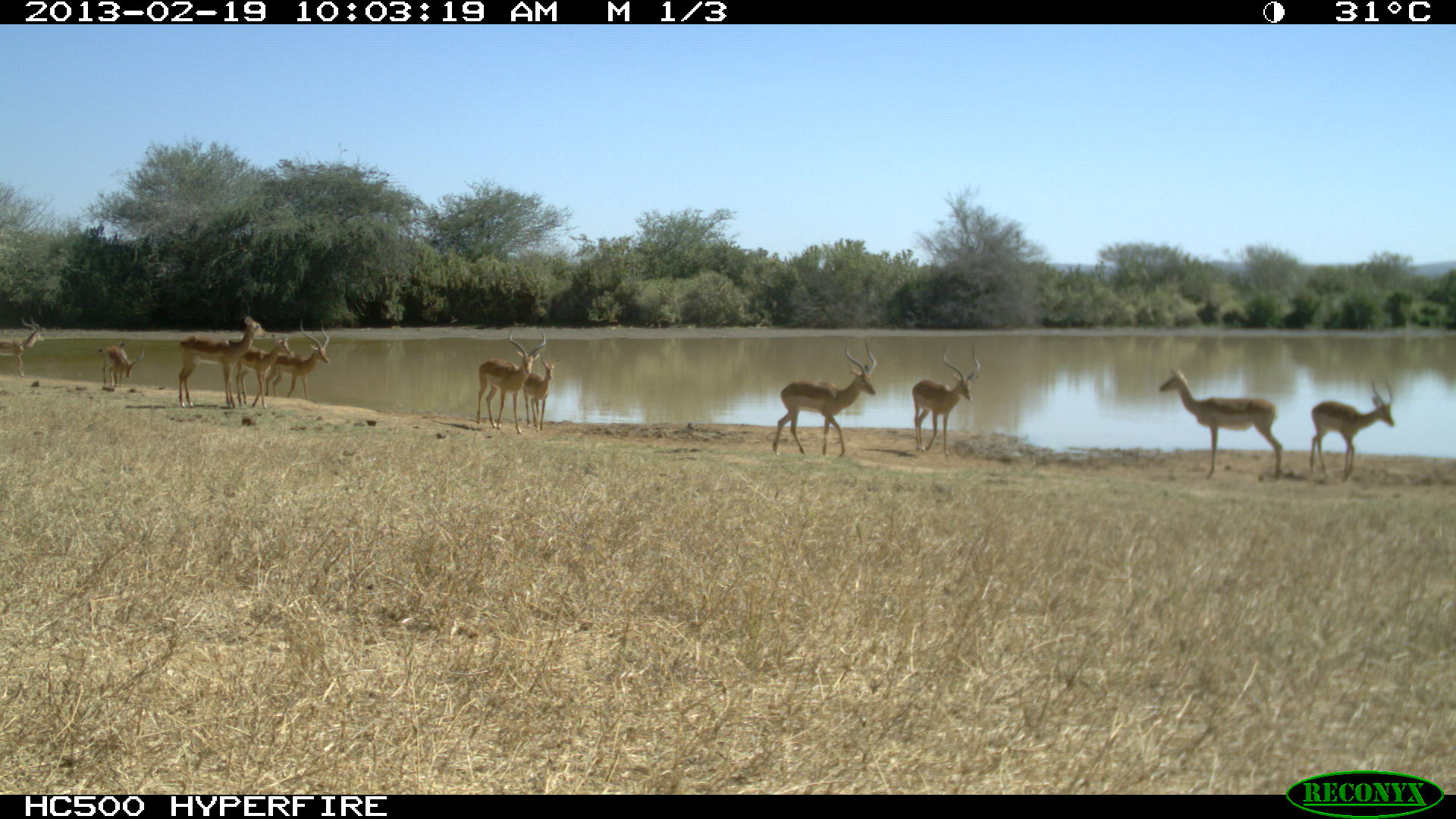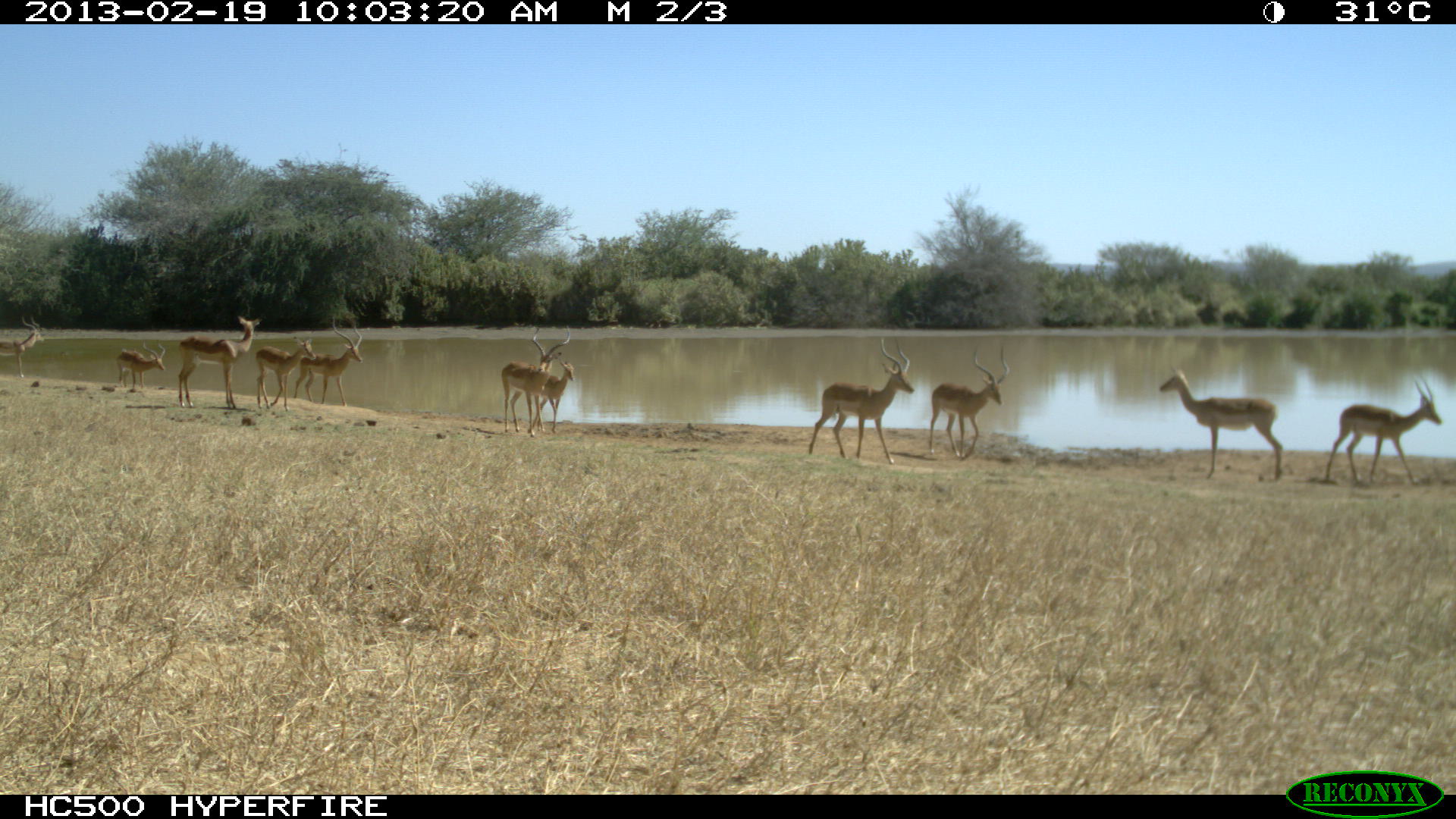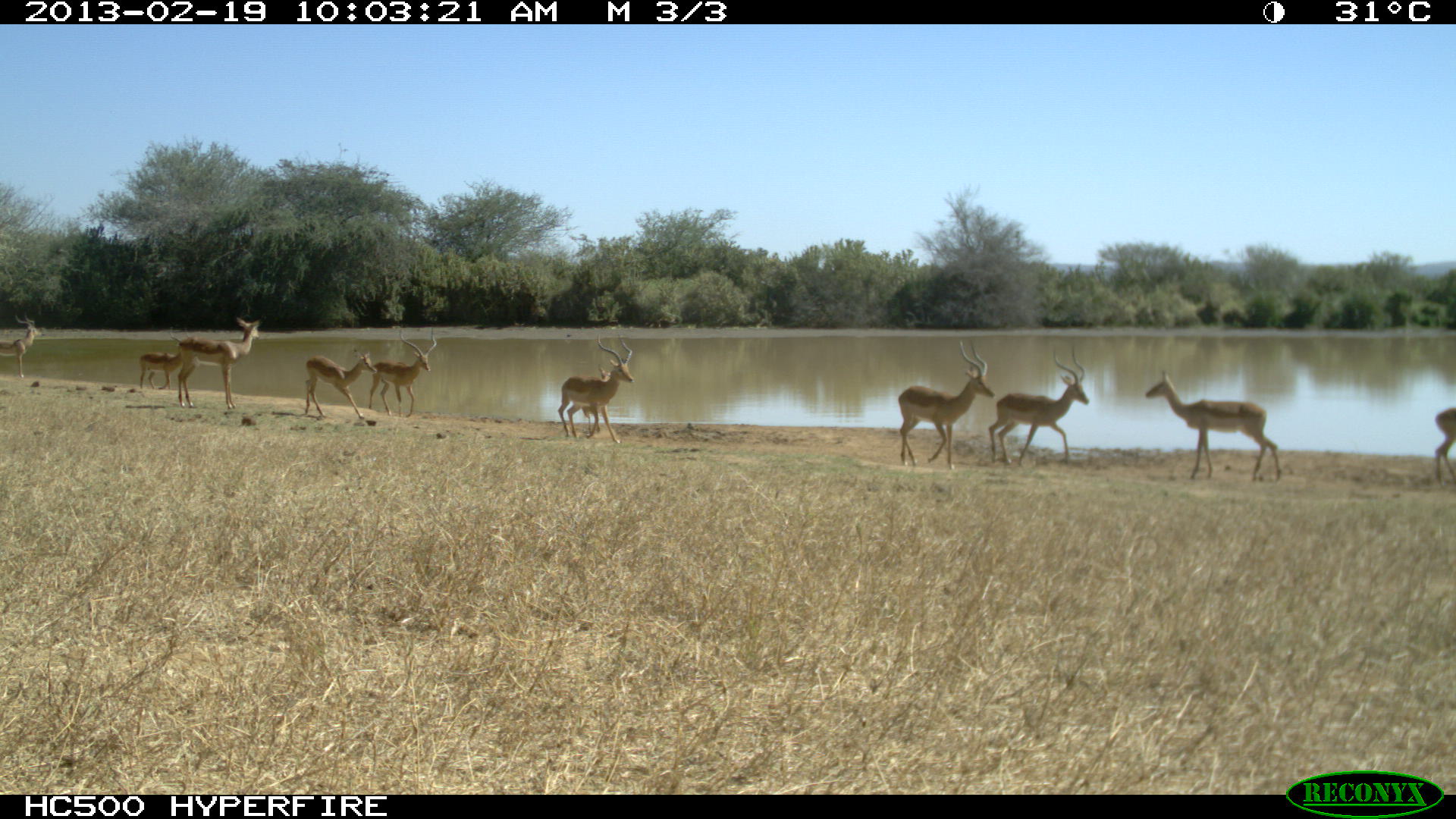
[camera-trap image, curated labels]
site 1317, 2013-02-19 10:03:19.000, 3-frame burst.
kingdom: Animalia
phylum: Chordata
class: Mammalia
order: Artiodactyla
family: Bovidae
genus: Aepyceros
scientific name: Aepyceros melampus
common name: impala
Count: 11.